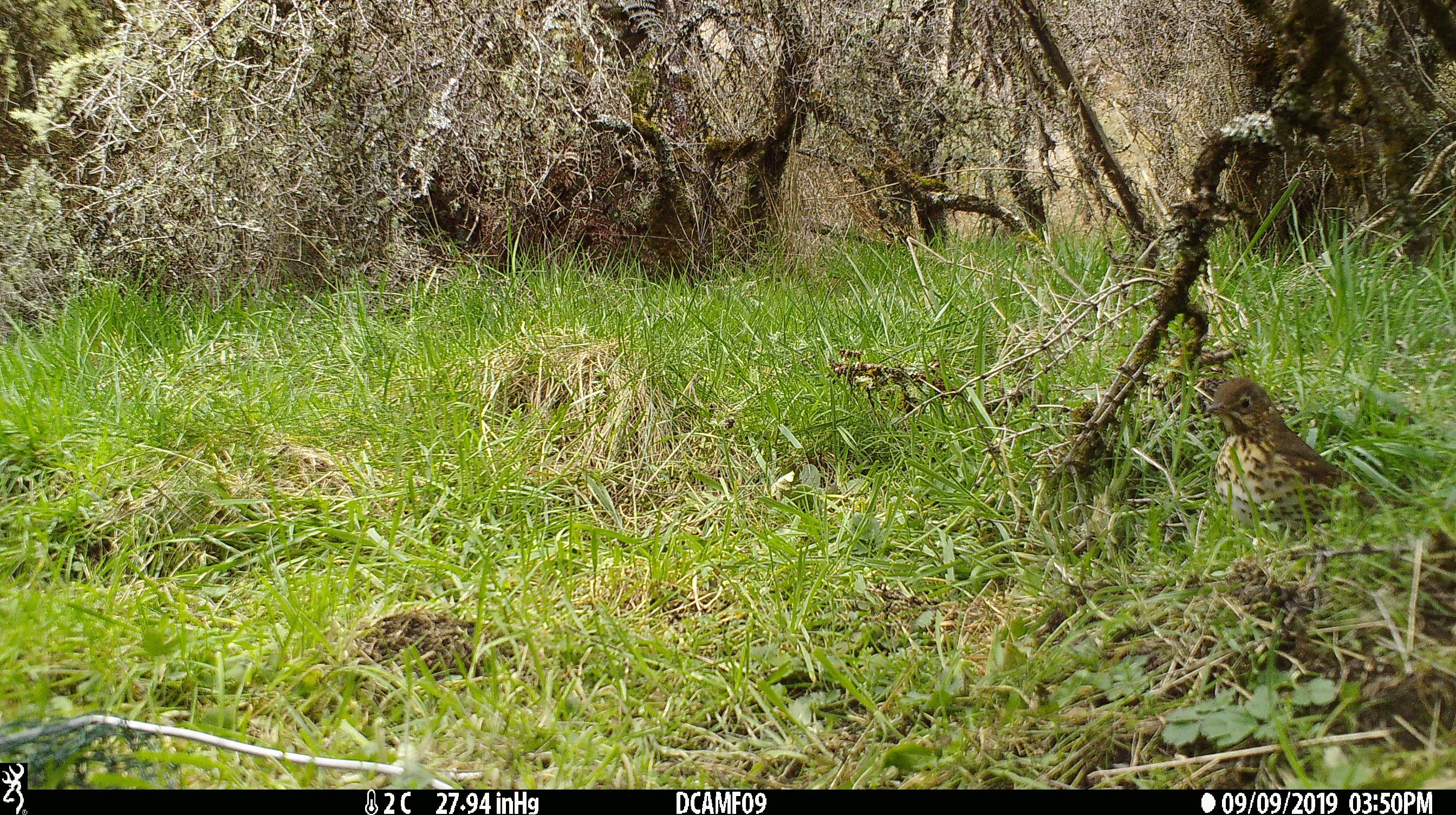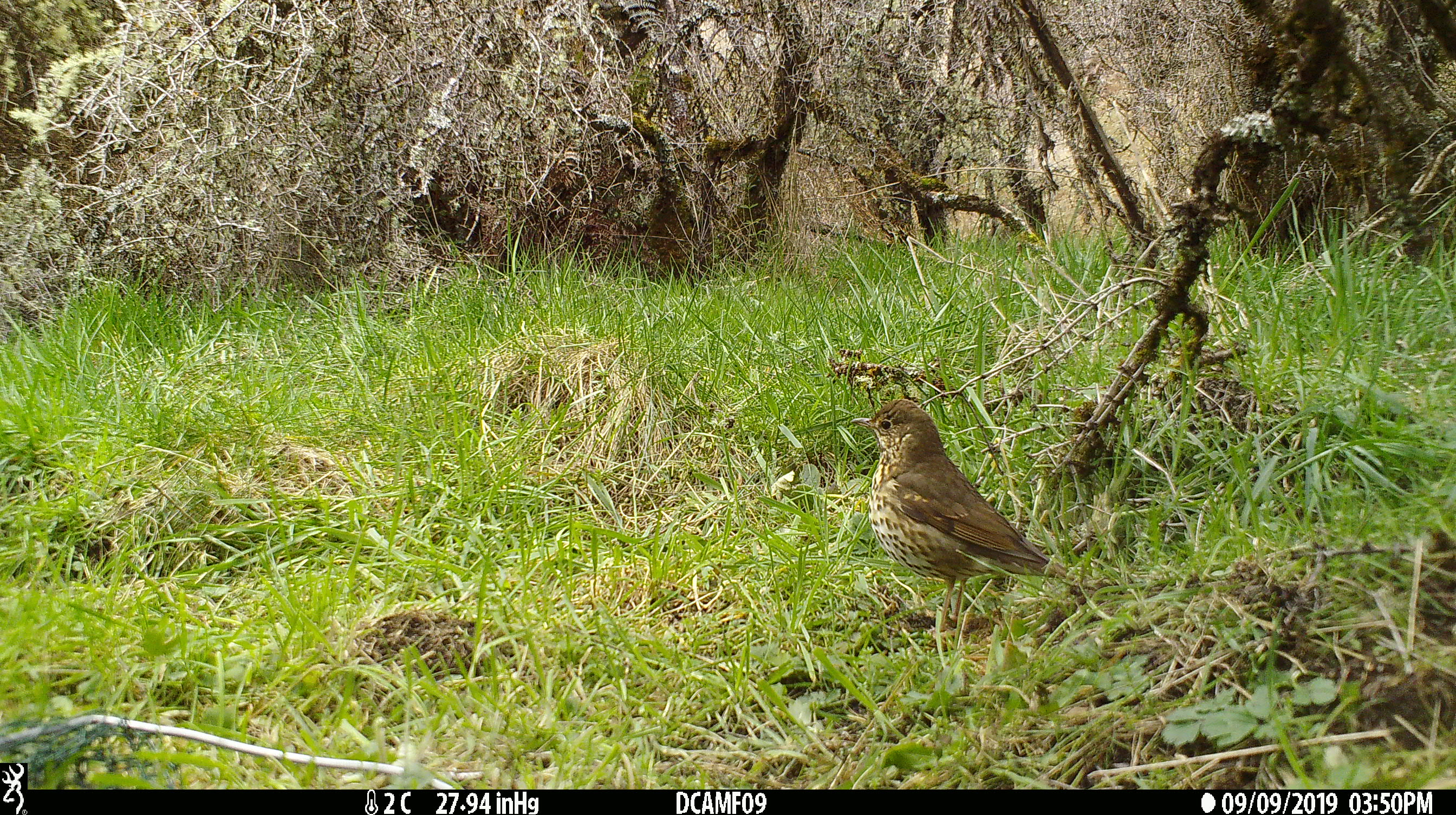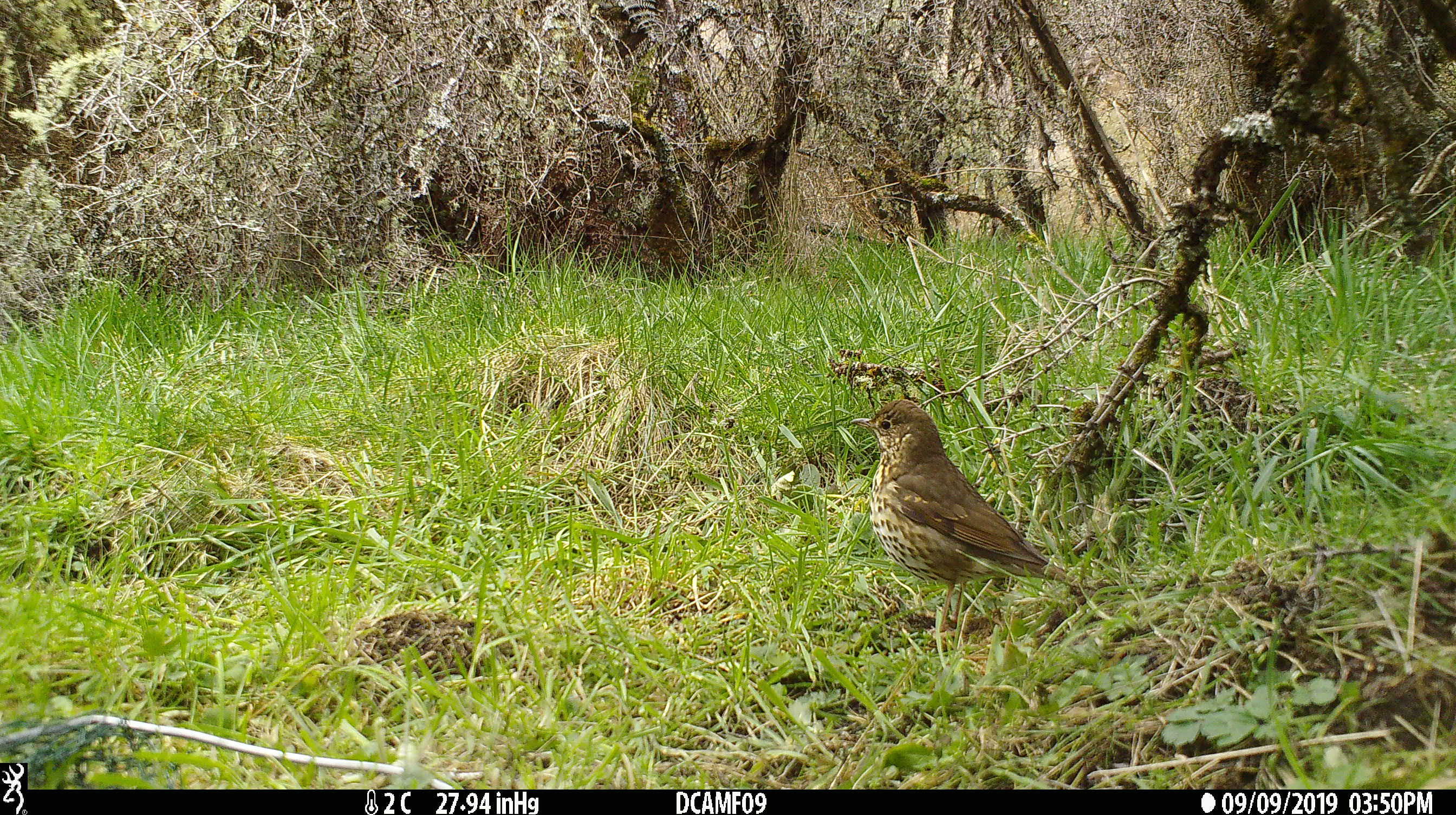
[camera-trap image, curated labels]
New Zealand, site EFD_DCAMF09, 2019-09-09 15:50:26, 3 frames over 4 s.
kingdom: Animalia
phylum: Chordata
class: Aves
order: Passeriformes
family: Turdidae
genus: Turdus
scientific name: Turdus philomelos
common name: song thrush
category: thrush